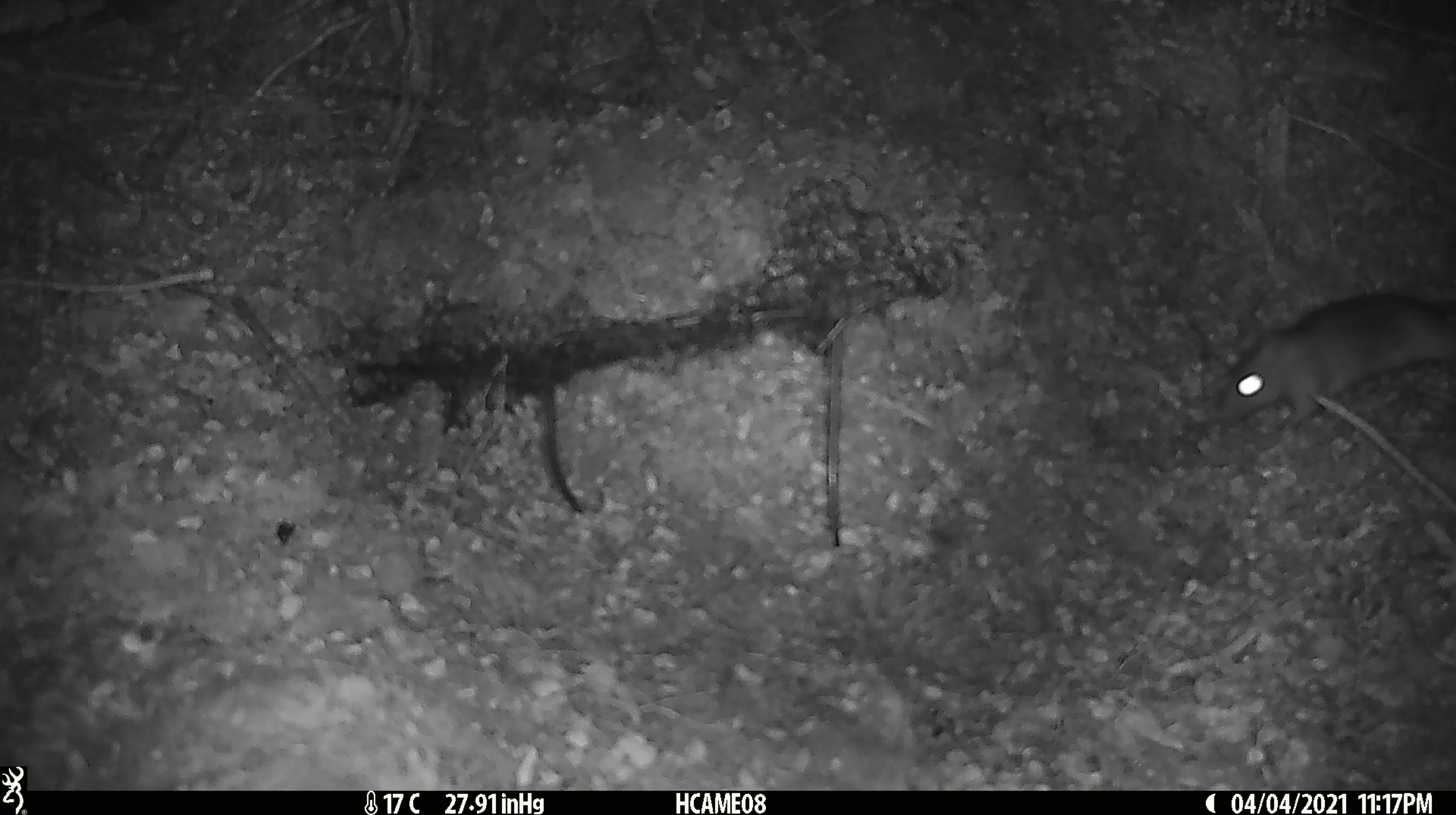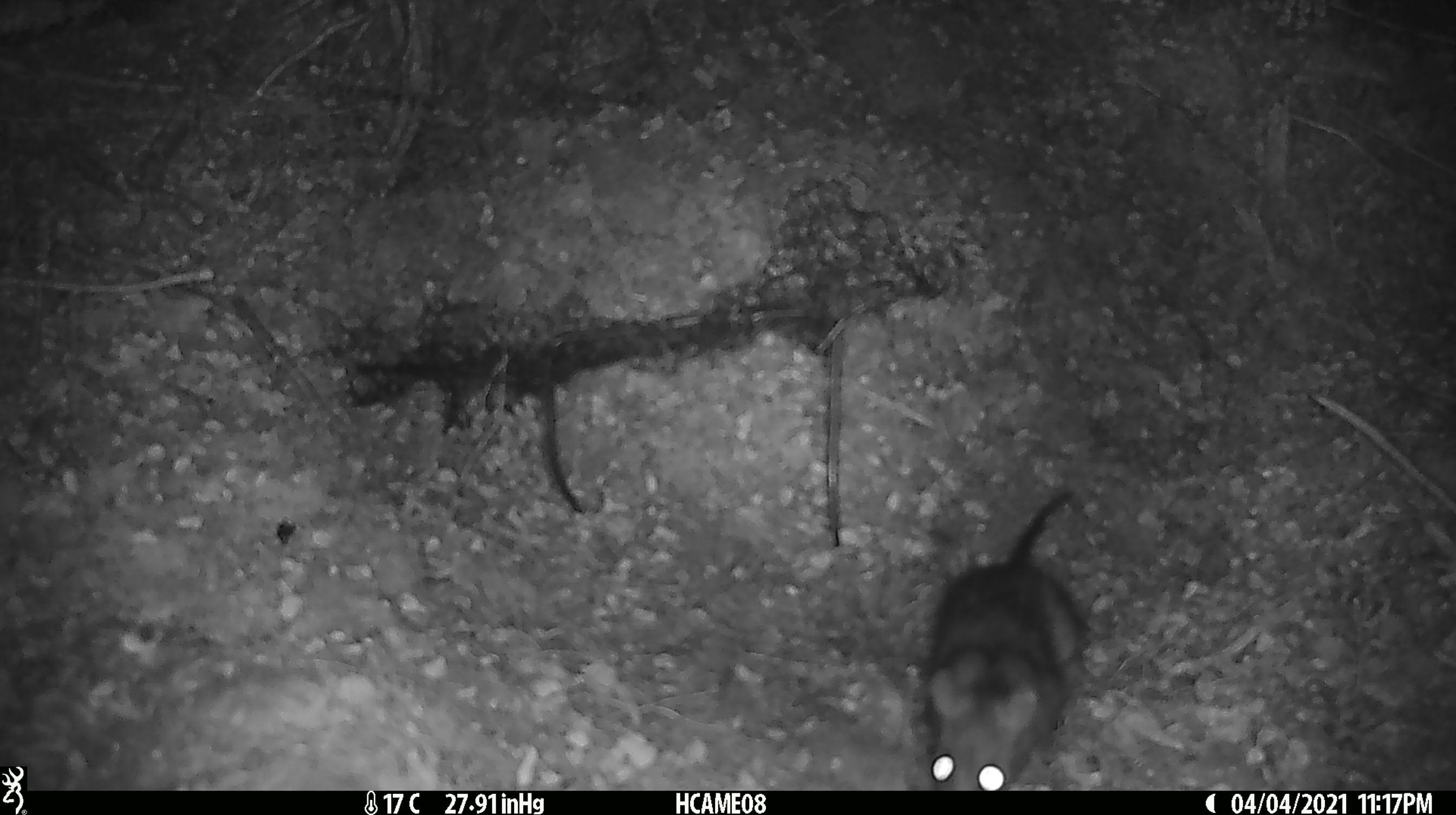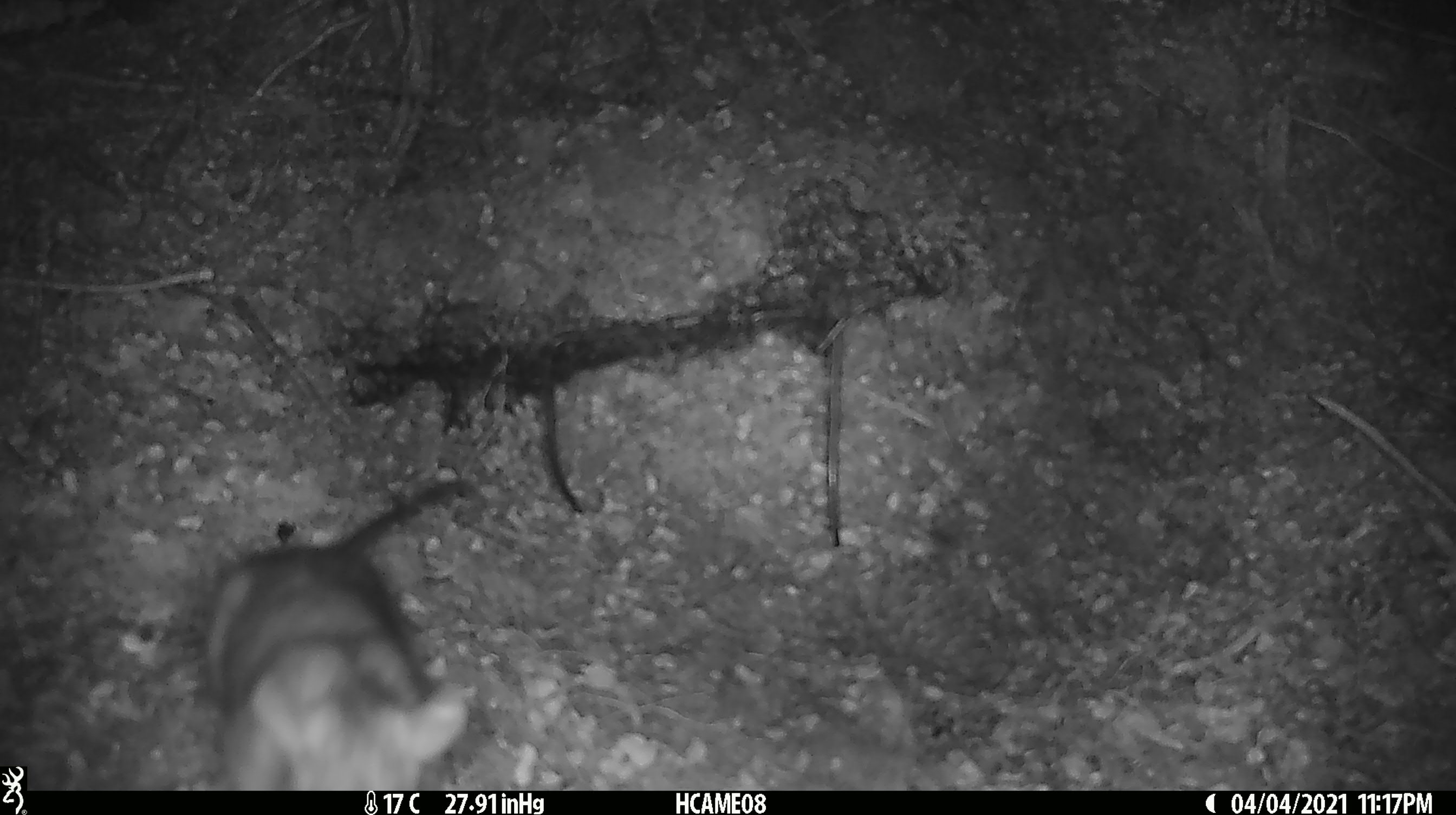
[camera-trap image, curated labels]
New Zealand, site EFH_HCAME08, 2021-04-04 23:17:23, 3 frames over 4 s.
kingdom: Animalia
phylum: Chordata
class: Mammalia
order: Rodentia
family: Muridae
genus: Rattus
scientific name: Rattus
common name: rat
Rat (Rattus).